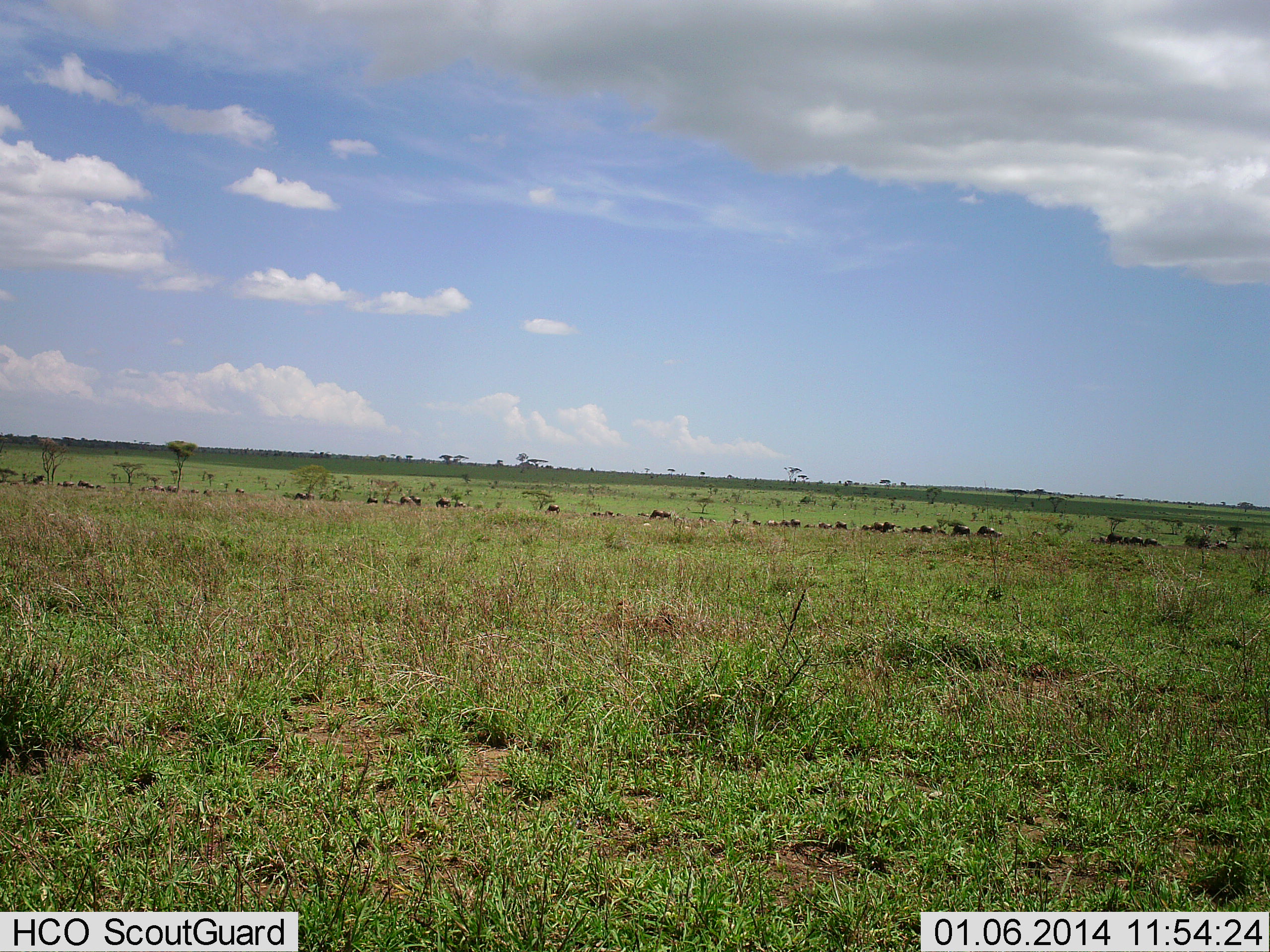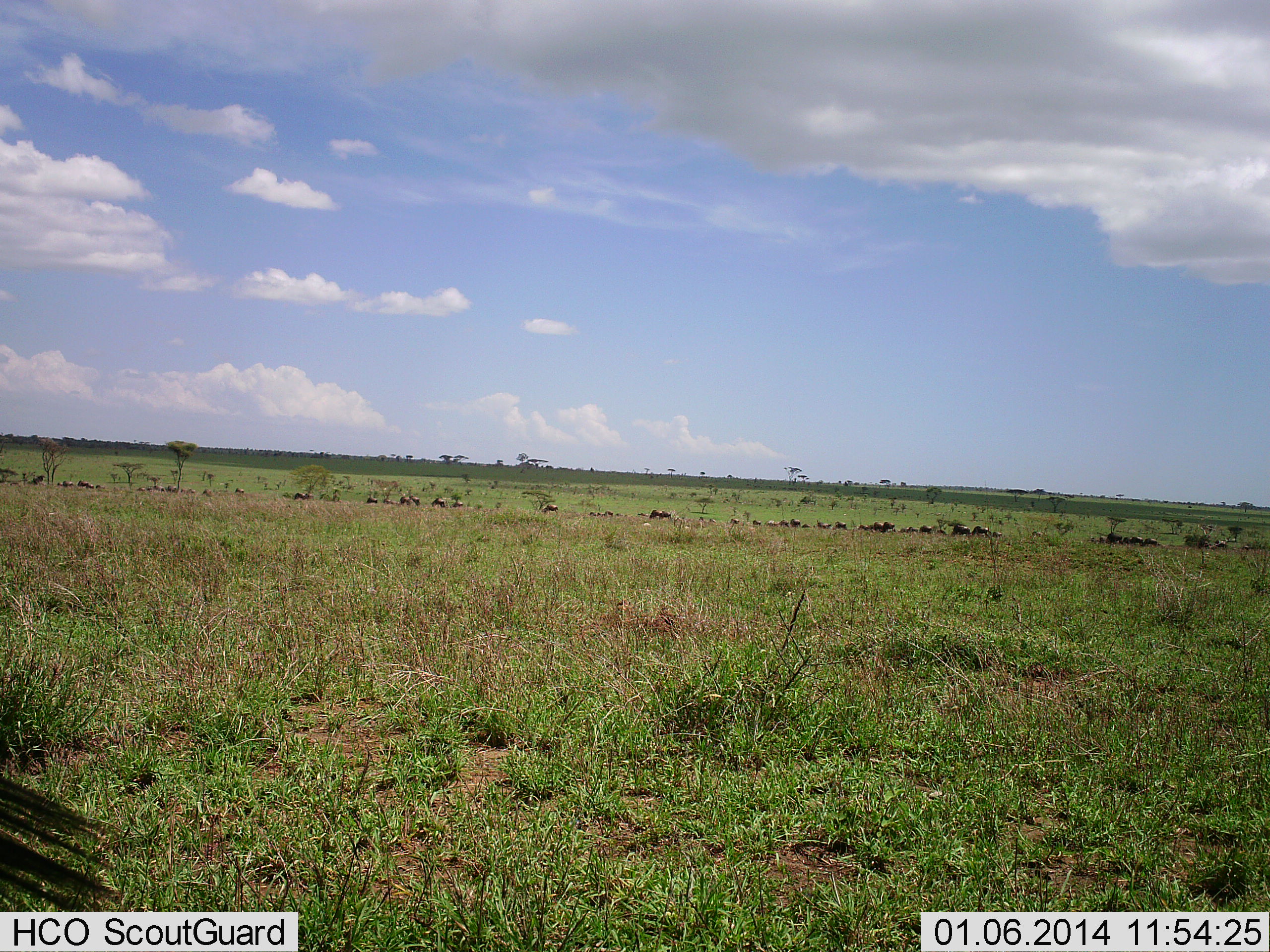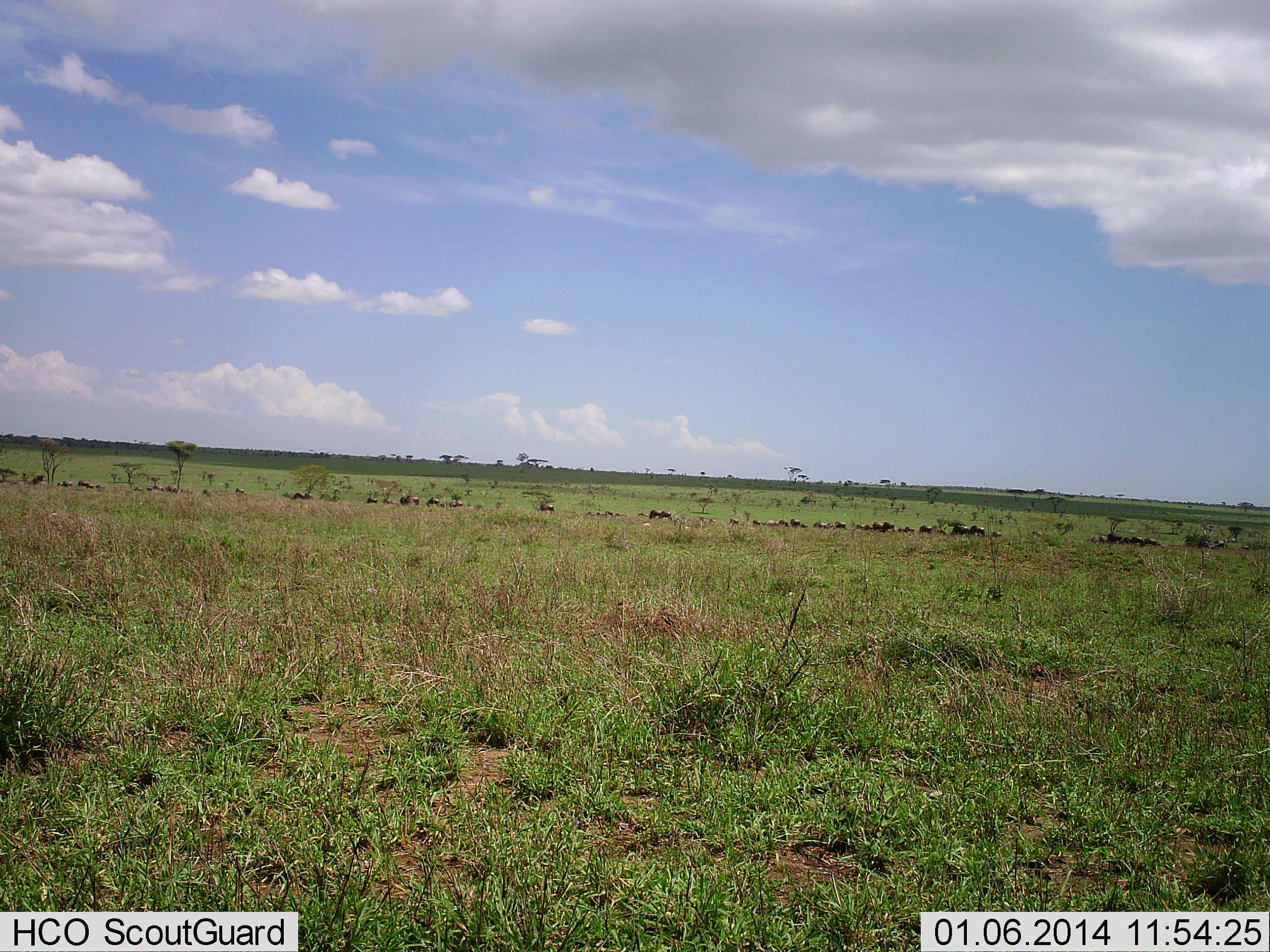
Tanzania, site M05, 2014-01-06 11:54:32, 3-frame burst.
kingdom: Animalia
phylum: Chordata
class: Mammalia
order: Artiodactyla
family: Bovidae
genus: Connochaetes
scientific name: Connochaetes taurinus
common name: blue wildebeest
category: wildebeest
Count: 11-50.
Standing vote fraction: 20%.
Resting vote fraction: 0%.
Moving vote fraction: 90%.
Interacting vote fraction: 0%.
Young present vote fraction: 0%.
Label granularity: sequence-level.